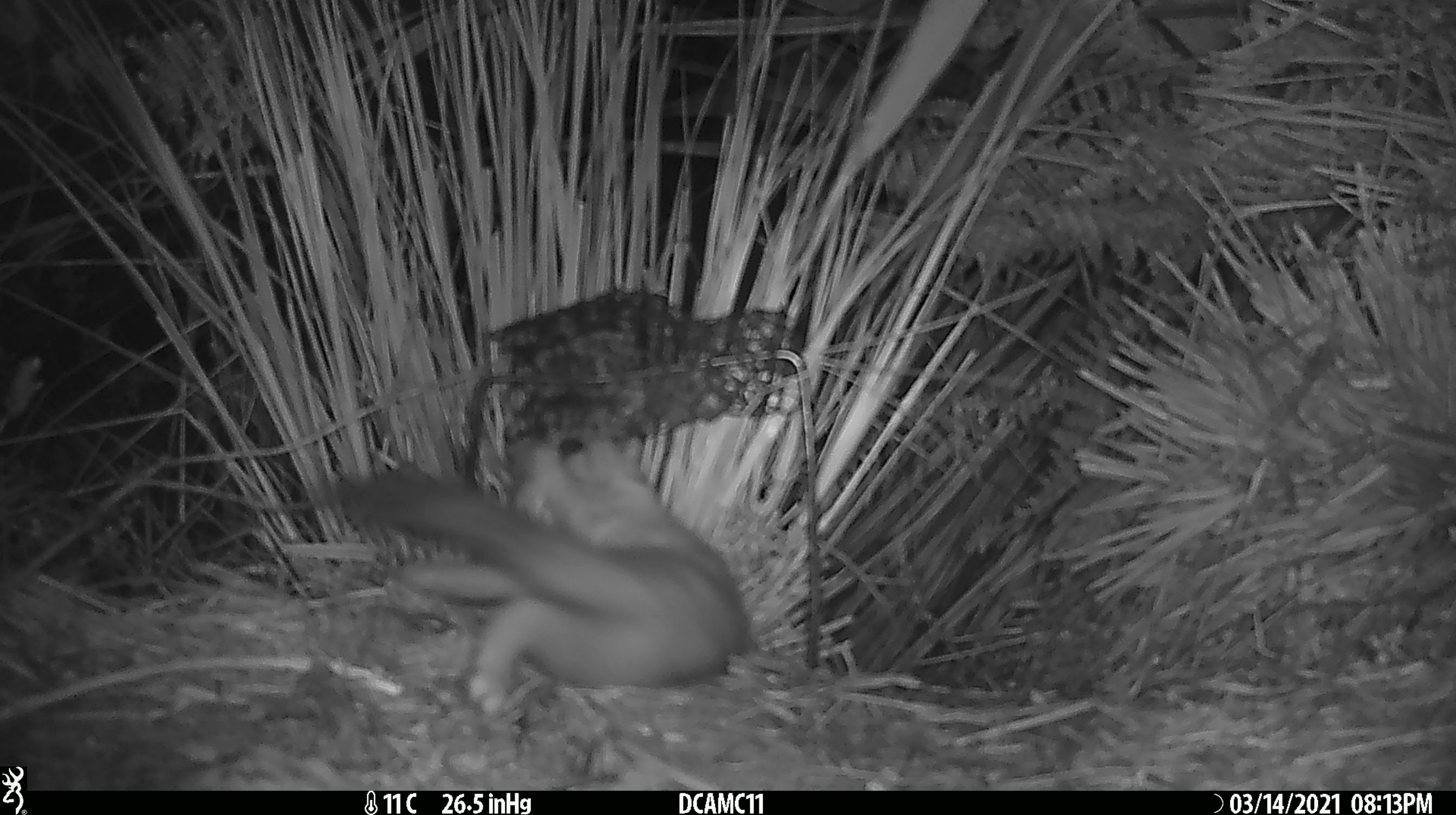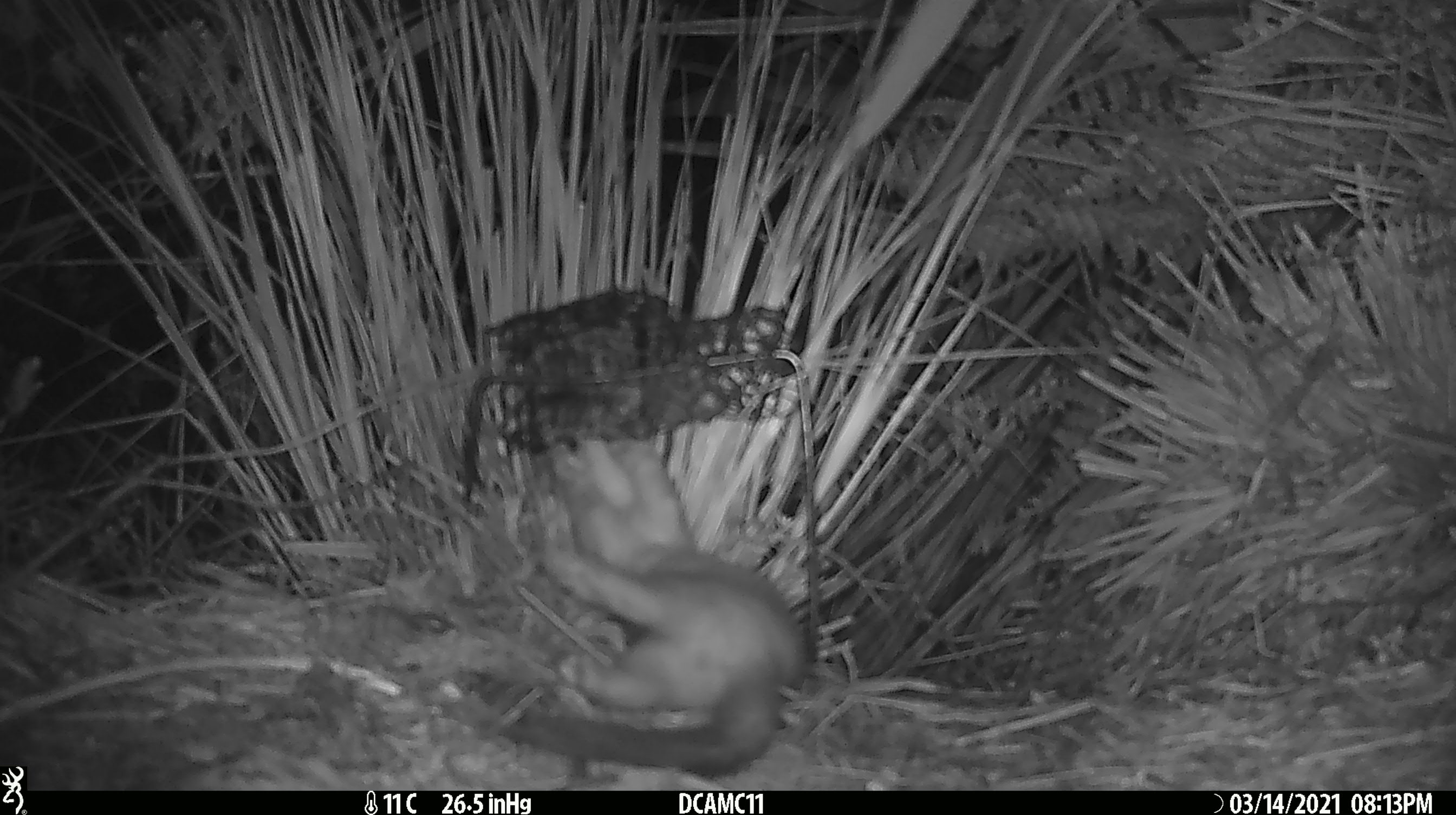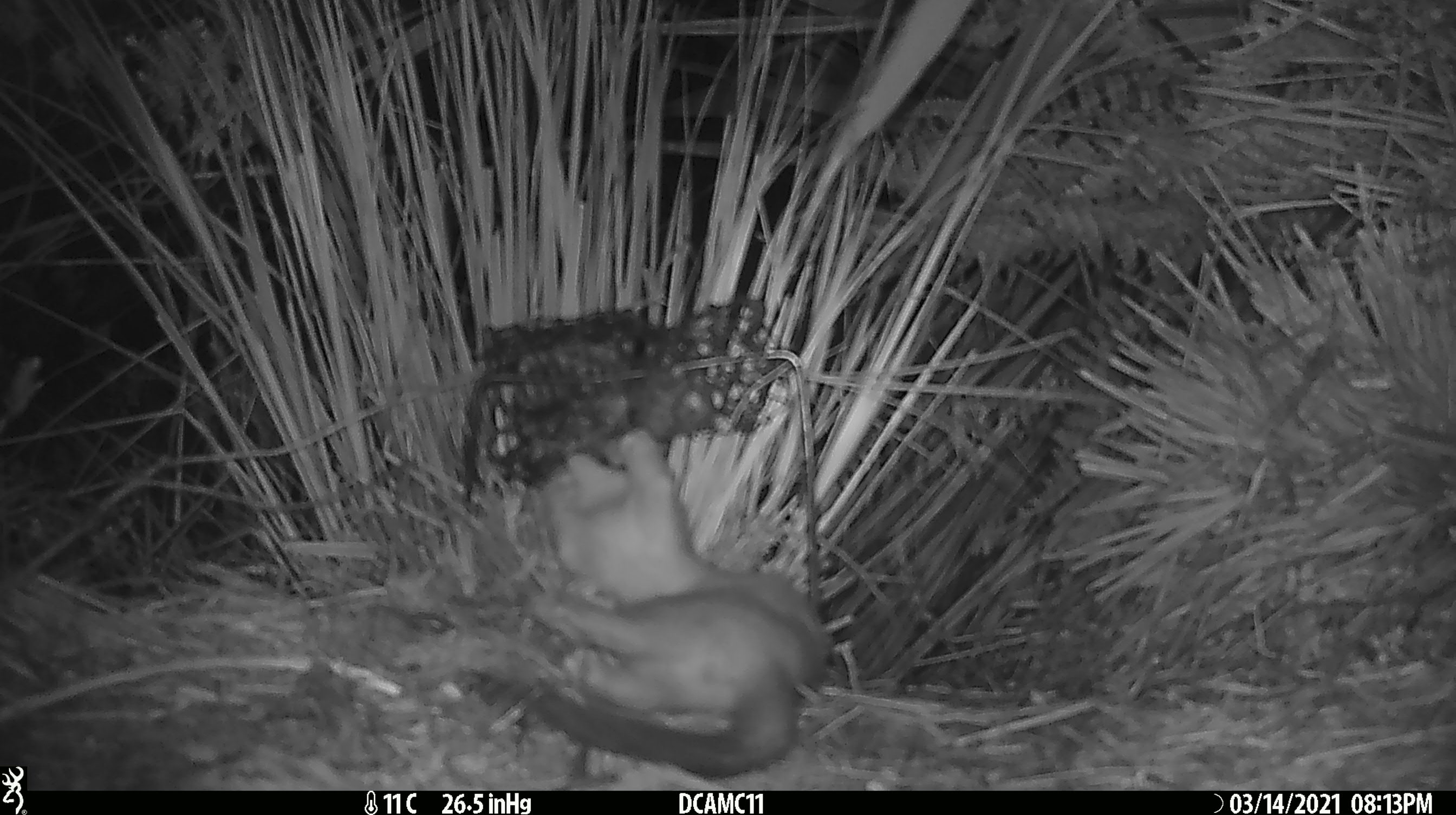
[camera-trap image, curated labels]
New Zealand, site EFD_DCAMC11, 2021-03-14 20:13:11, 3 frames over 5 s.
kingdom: Animalia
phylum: Chordata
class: Mammalia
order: Carnivora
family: Mustelidae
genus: Mustela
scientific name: Mustela erminea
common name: stoat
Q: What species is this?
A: Stoat (Mustela erminea).